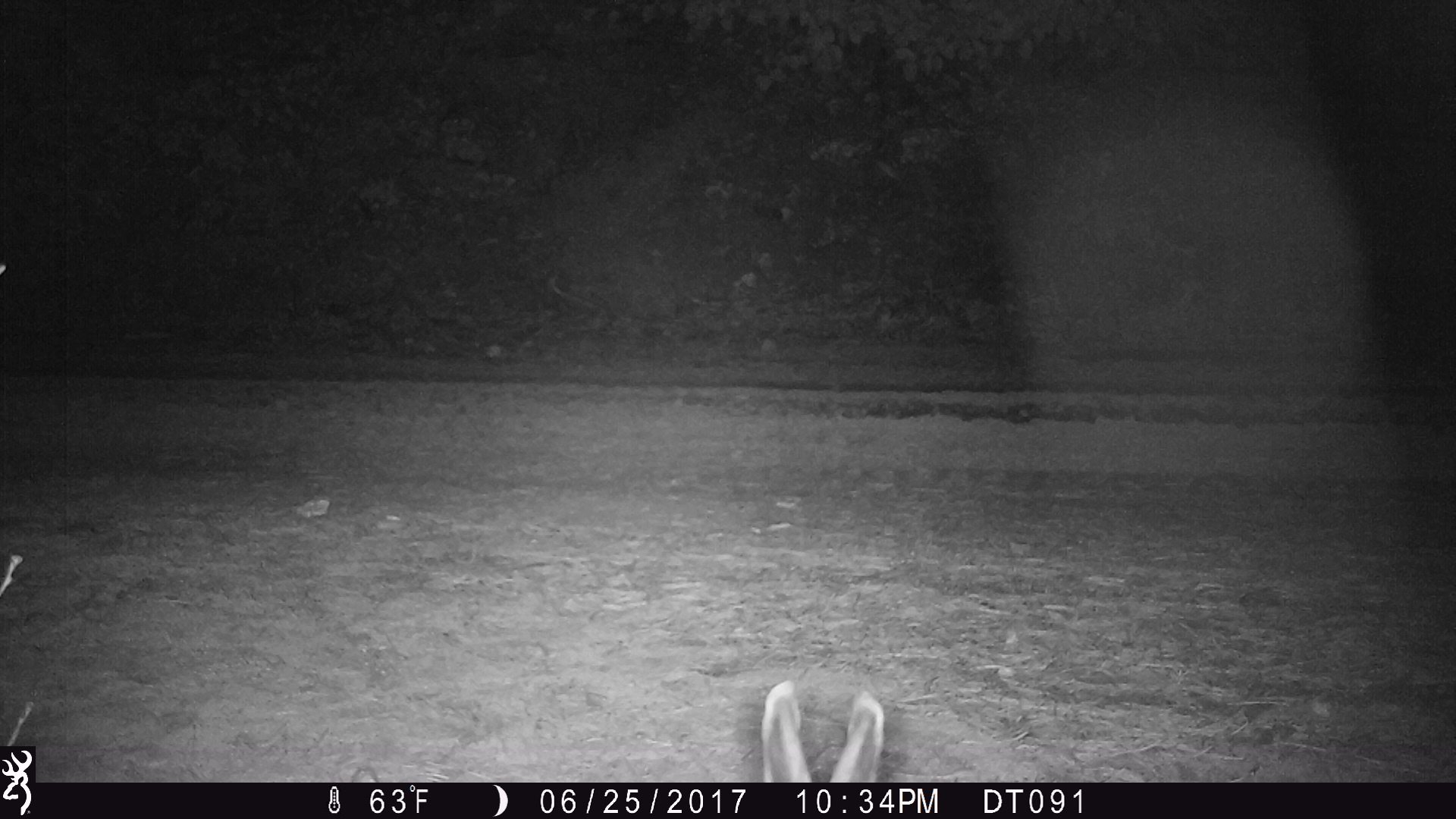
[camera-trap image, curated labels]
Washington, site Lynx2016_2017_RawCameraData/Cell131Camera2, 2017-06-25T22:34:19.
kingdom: Animalia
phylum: Chordata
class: Mammalia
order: Lagomorpha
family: Leporidae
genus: Lepus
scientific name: Lepus americanus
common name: snowshoe hare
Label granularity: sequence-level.